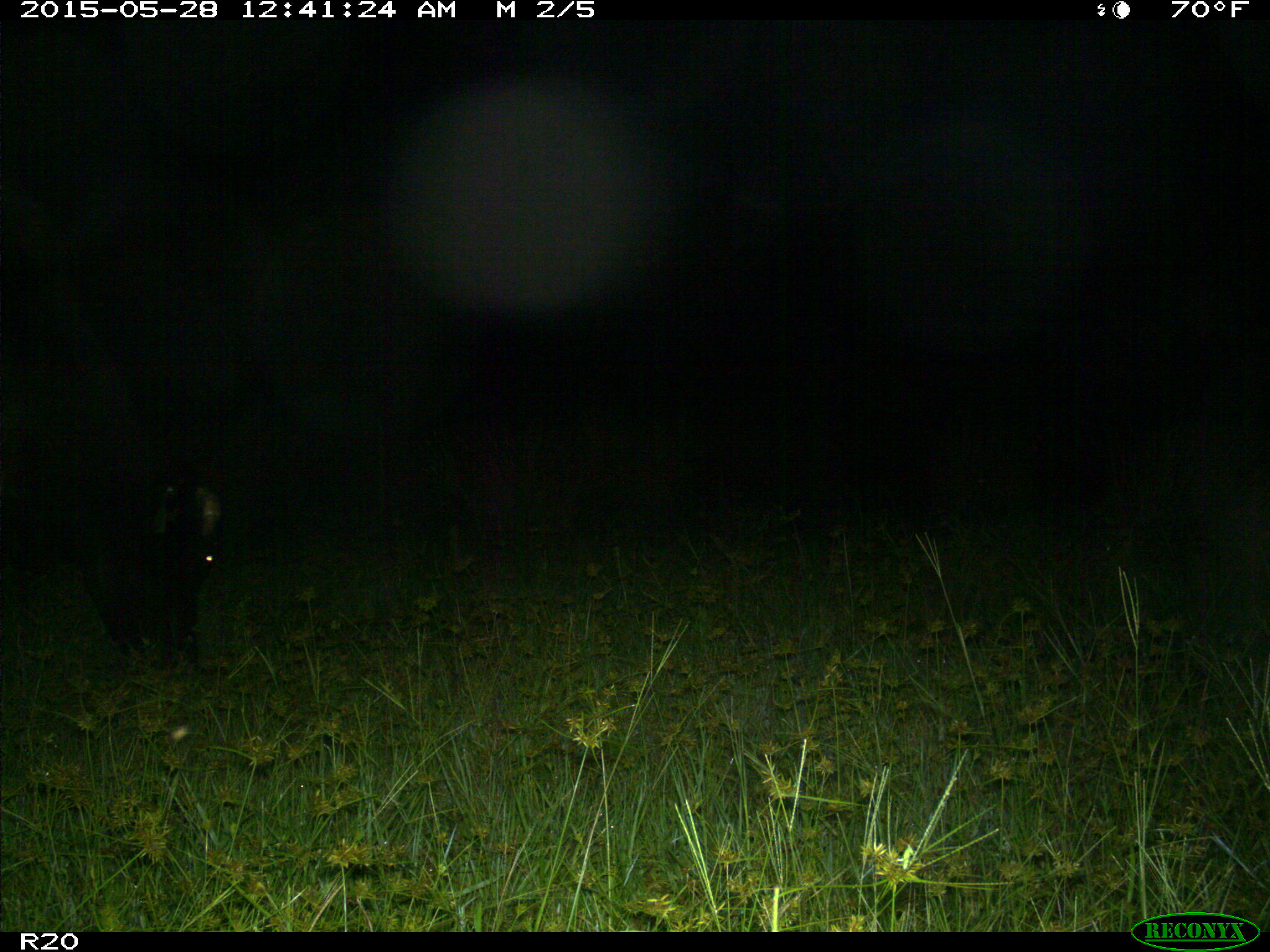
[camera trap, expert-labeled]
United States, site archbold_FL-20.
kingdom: Animalia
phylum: Chordata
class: Mammalia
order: Artiodactyla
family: Bovidae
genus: Bos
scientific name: Bos taurus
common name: domestic cow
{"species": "Bos taurus (domestic cow)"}